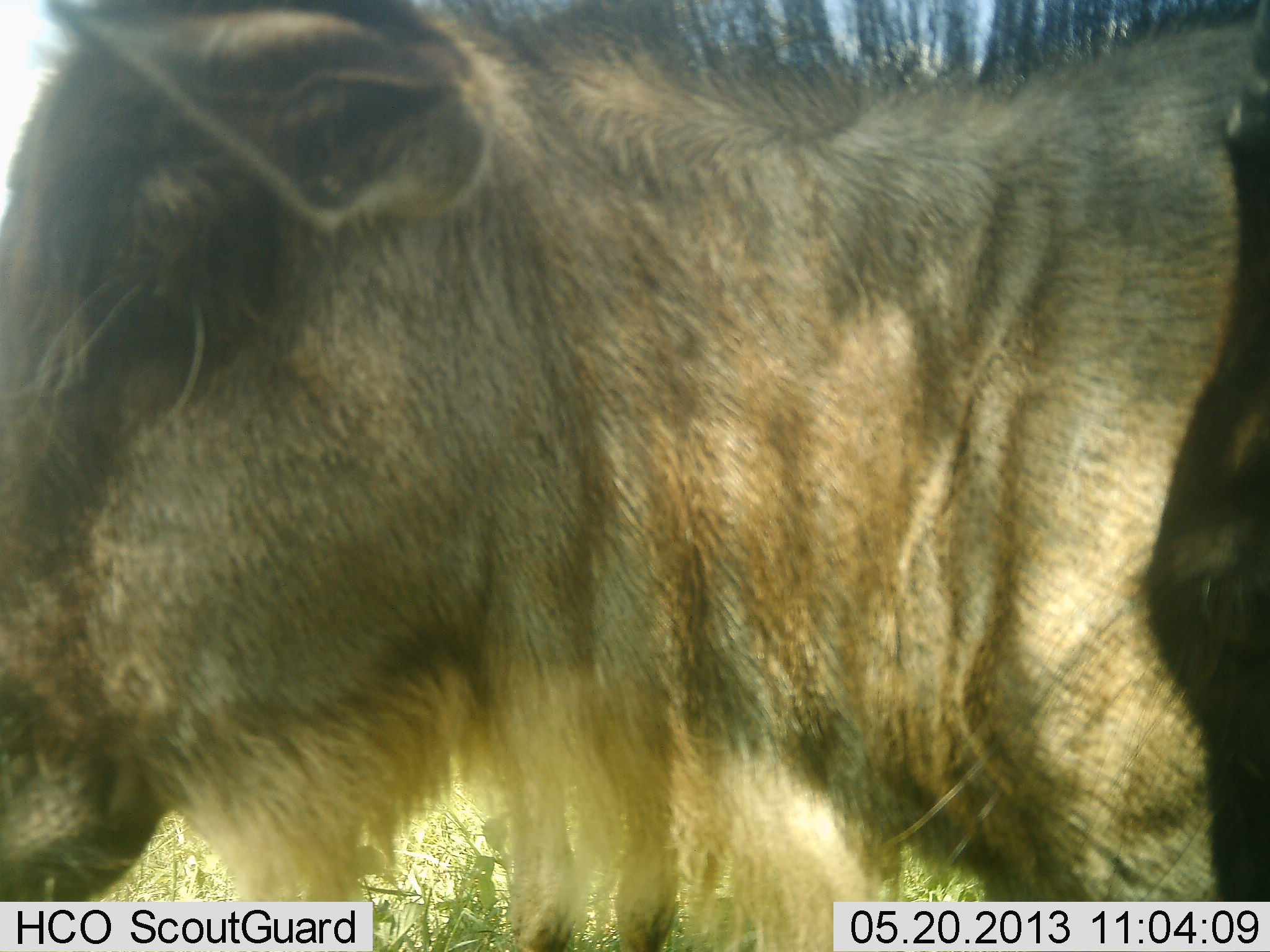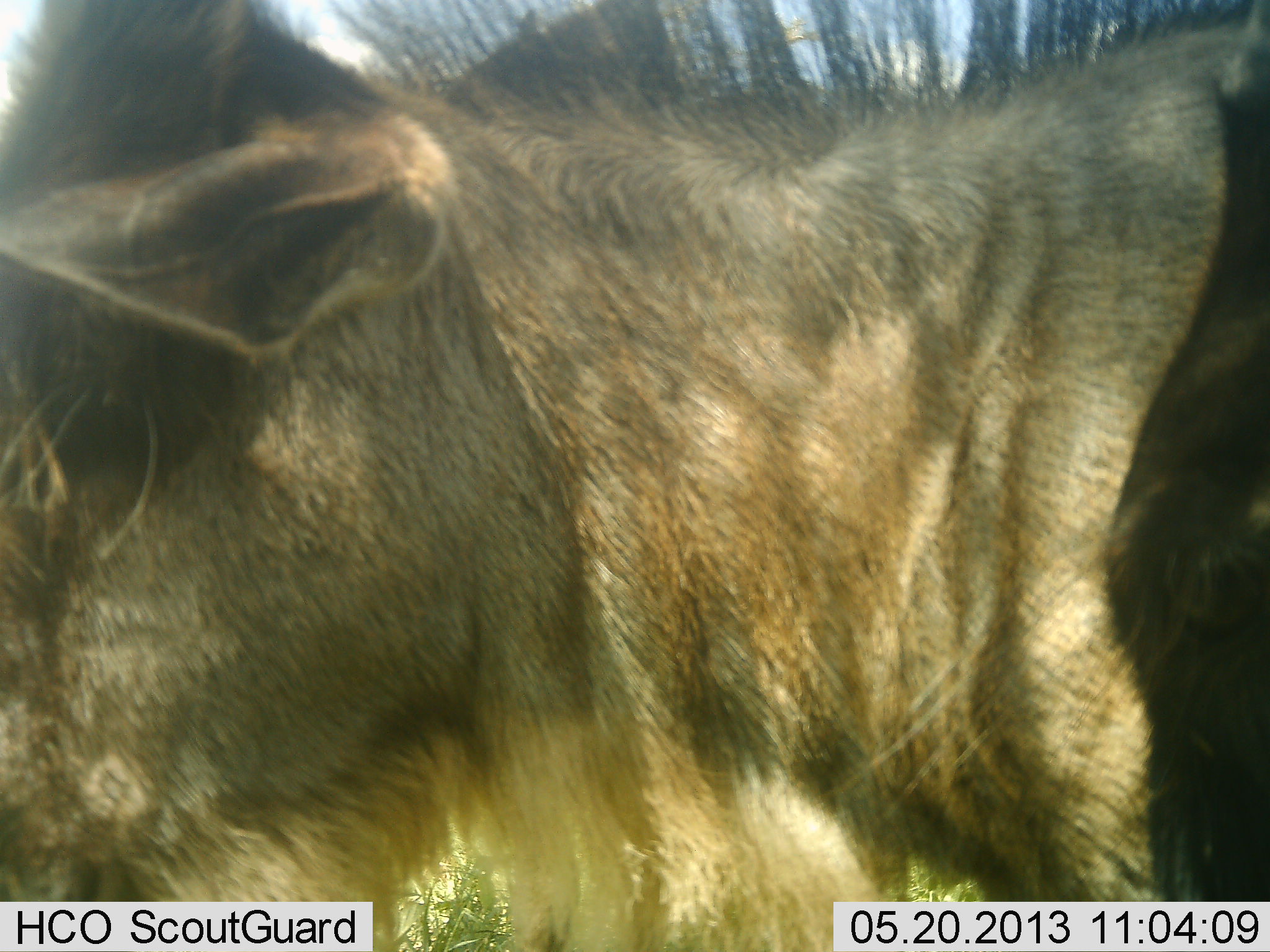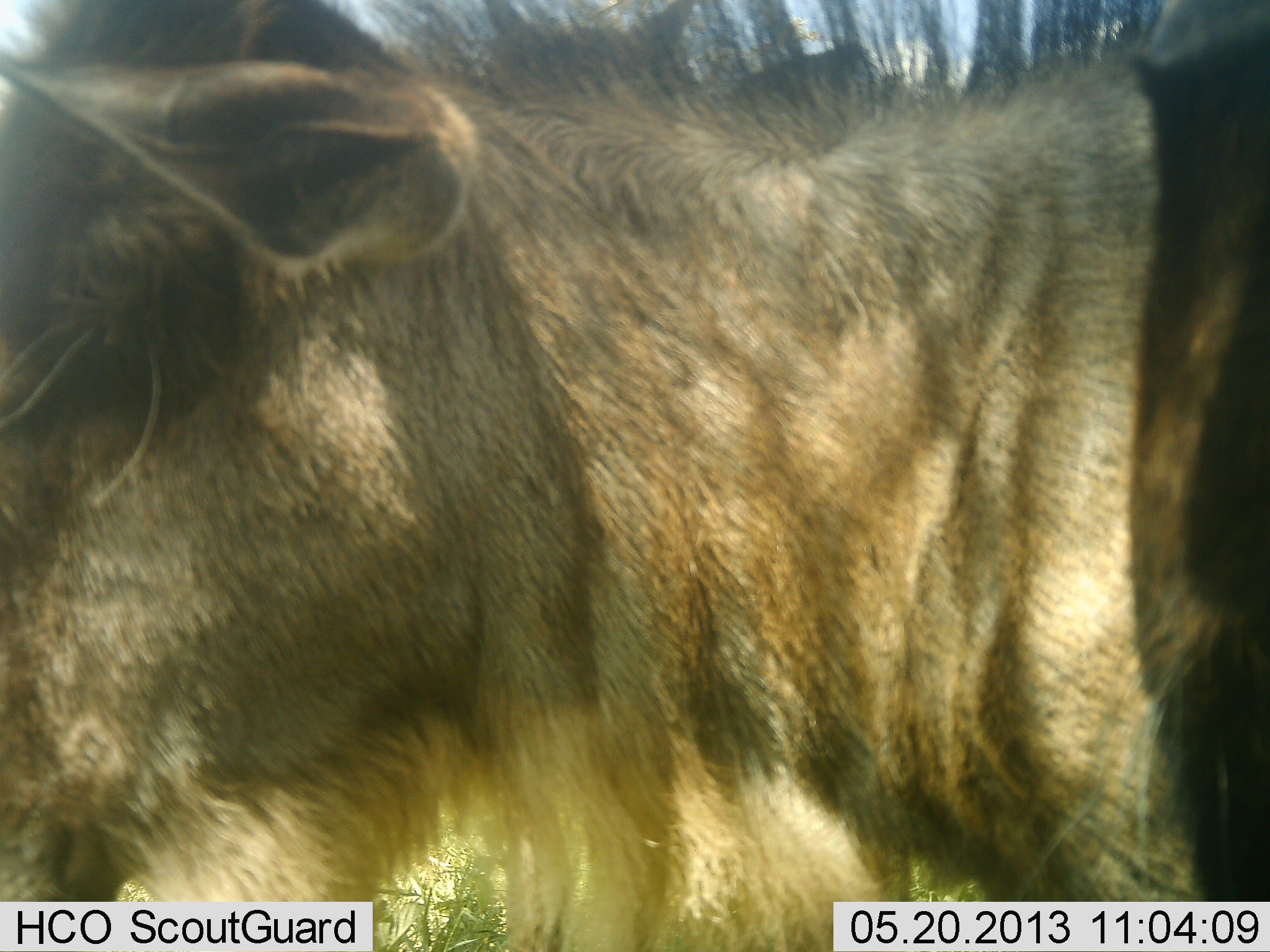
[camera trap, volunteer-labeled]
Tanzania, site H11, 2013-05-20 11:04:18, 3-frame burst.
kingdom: Animalia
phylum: Chordata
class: Mammalia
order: Artiodactyla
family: Bovidae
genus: Connochaetes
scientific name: Connochaetes taurinus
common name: blue wildebeest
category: wildebeest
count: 1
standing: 100%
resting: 0%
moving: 0%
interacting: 0%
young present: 8%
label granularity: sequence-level